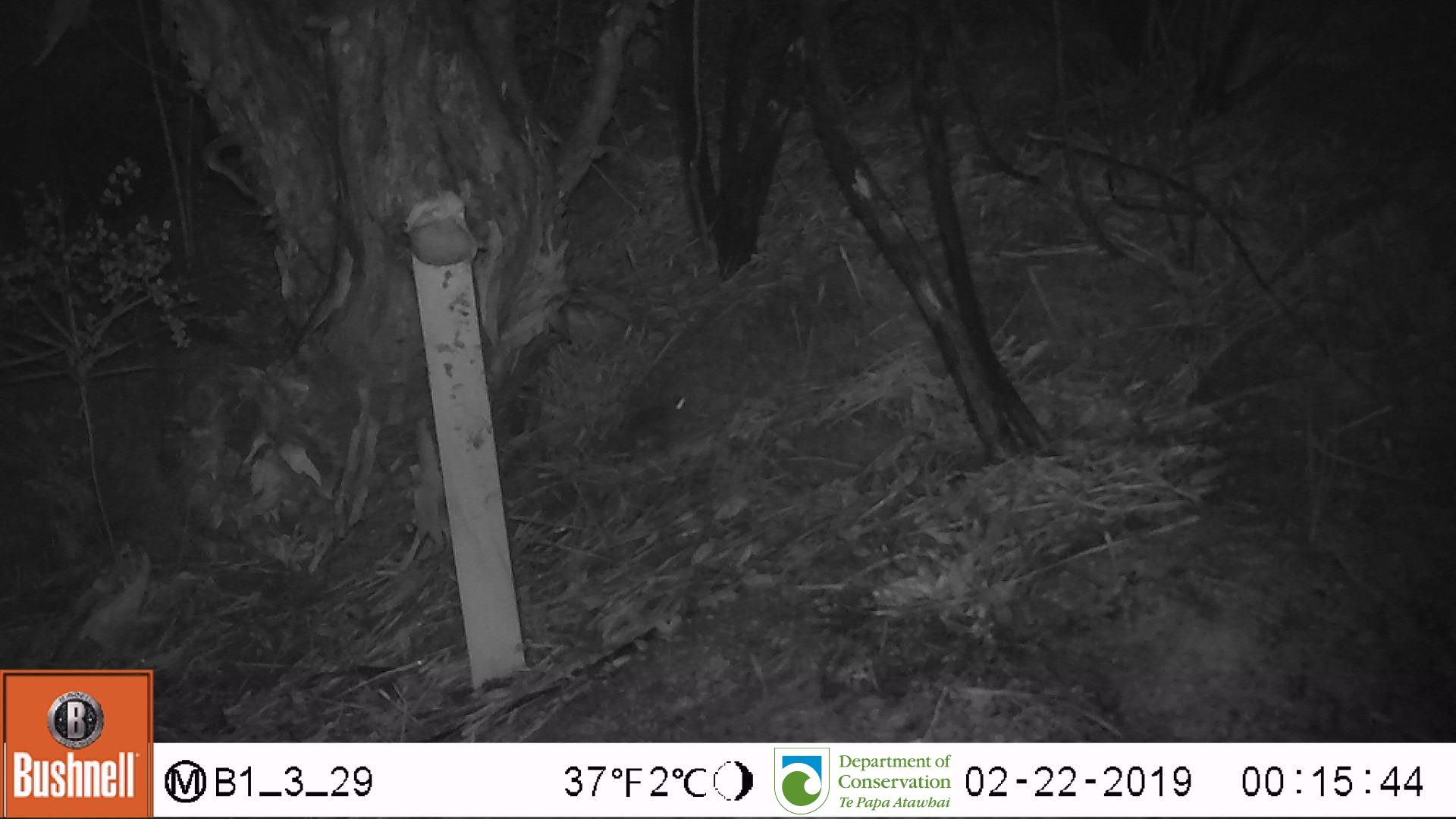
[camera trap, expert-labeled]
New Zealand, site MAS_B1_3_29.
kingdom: Animalia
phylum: Chordata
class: Mammalia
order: Rodentia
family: Muridae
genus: Mus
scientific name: Mus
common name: mouse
Mouse (Mus).